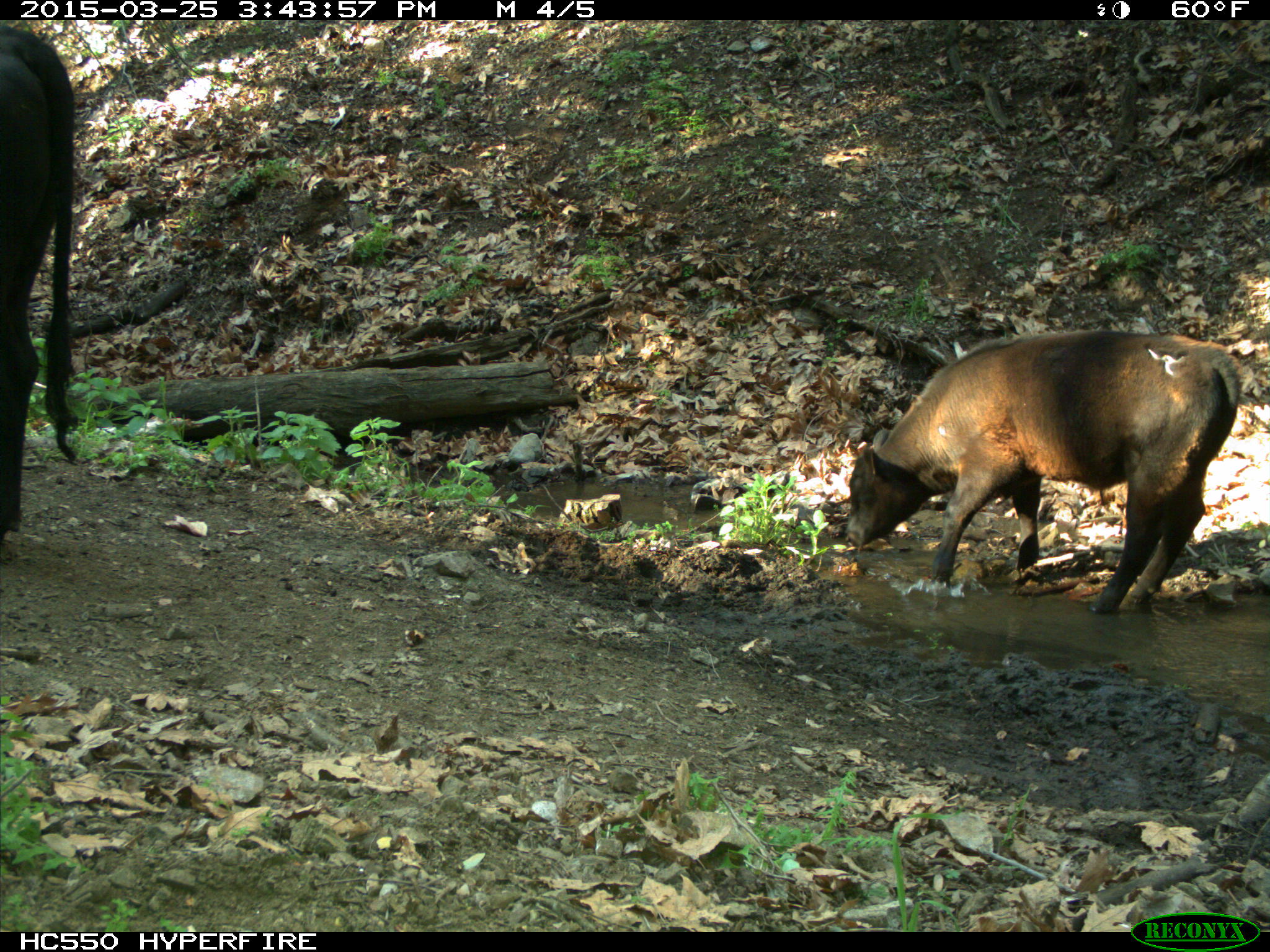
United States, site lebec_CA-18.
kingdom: Animalia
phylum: Chordata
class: Mammalia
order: Artiodactyla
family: Bovidae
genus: Bos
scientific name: Bos taurus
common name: domestic cow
Bos taurus (domestic cow).